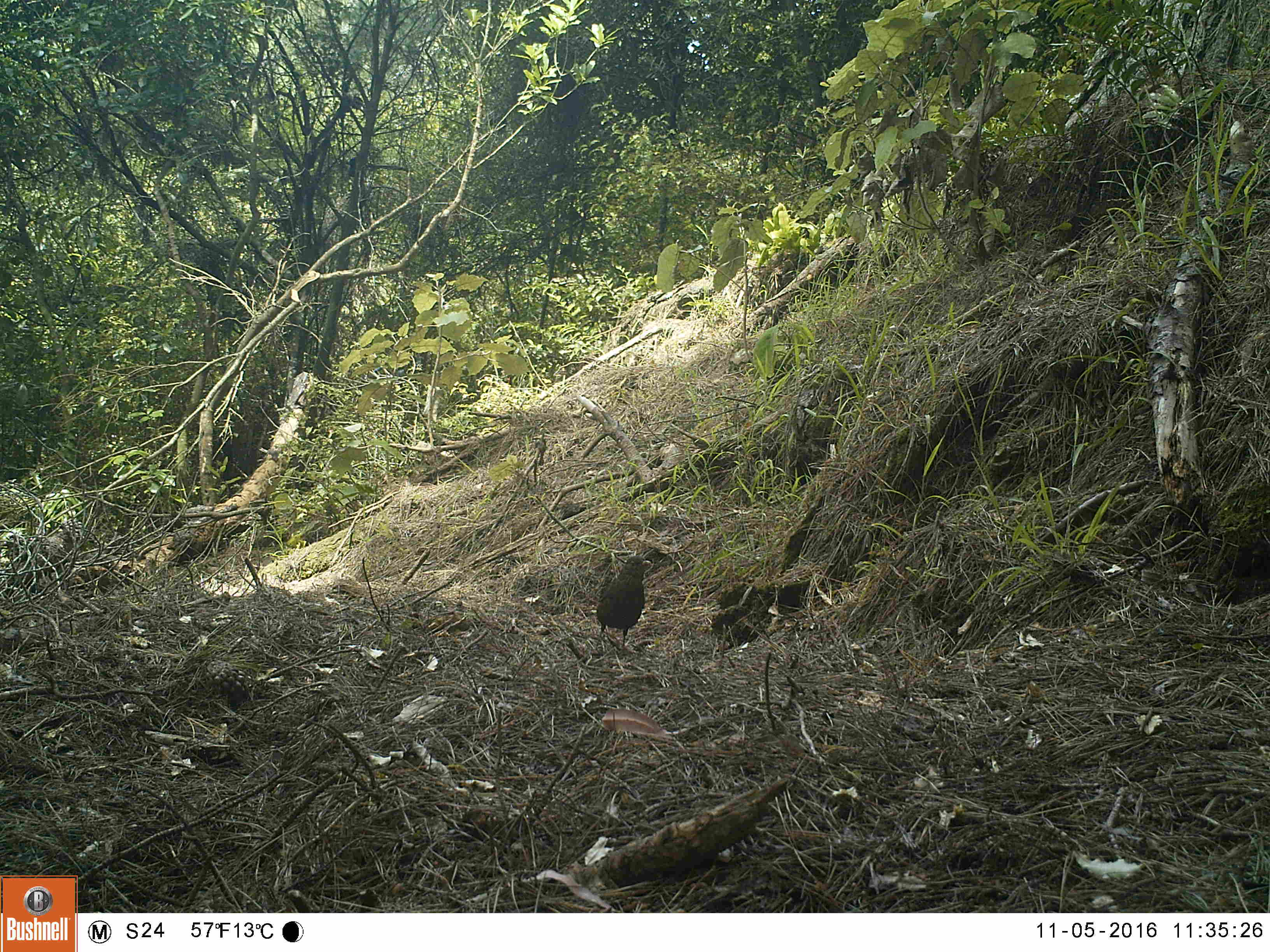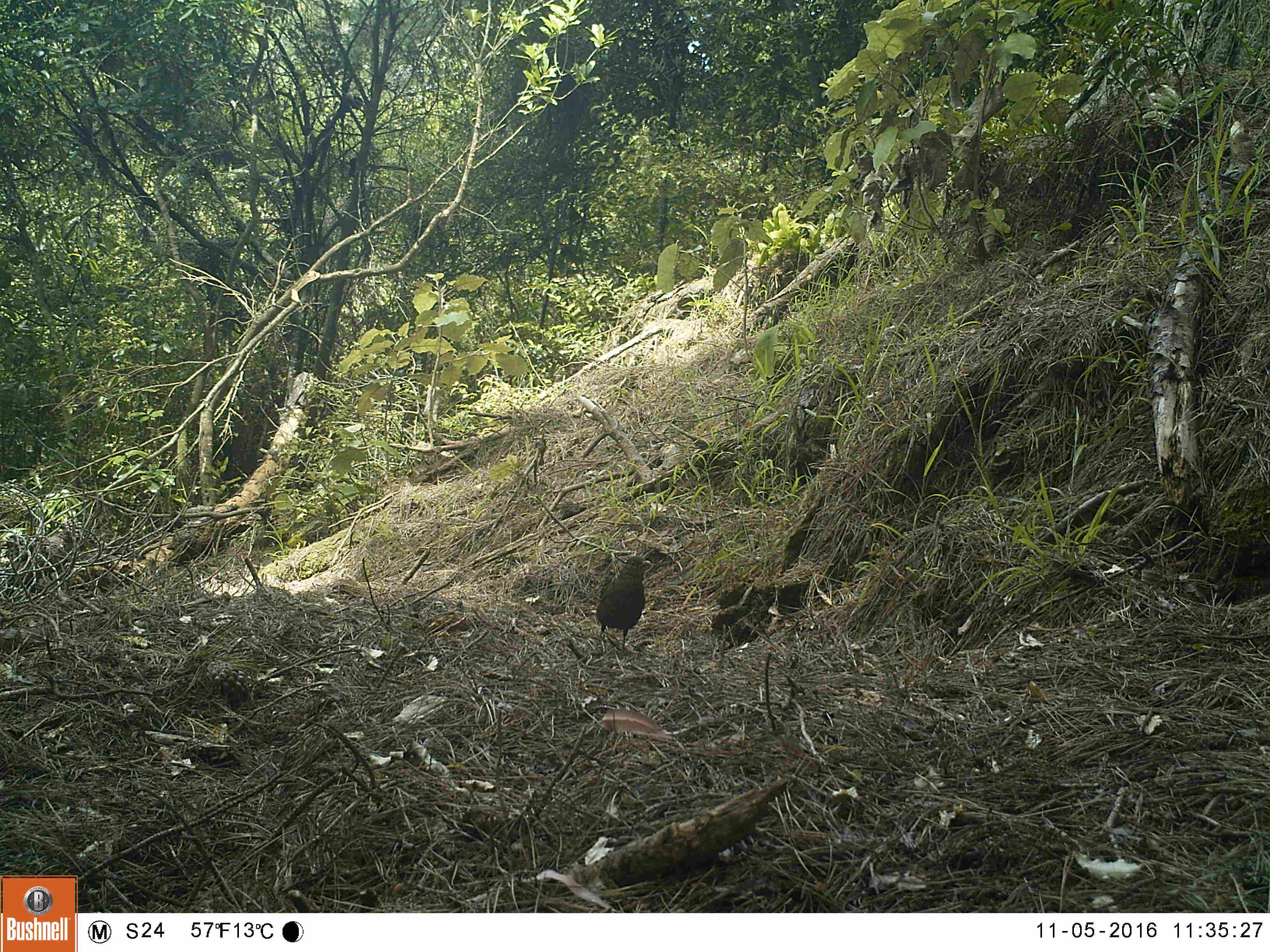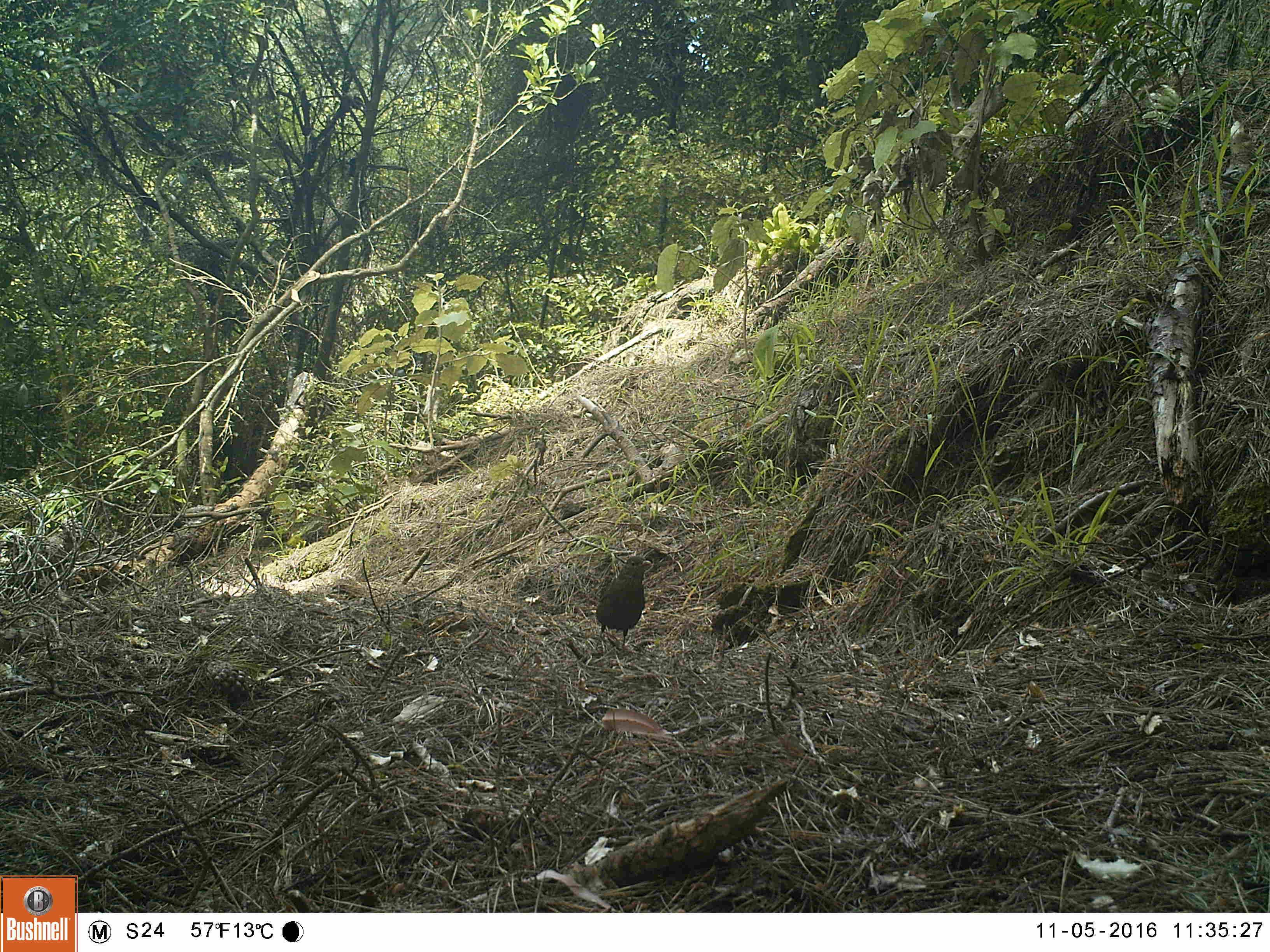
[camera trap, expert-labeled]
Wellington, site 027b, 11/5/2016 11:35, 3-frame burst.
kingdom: Animalia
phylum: Chordata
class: Aves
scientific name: Aves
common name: bird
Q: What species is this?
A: Bird (Aves).